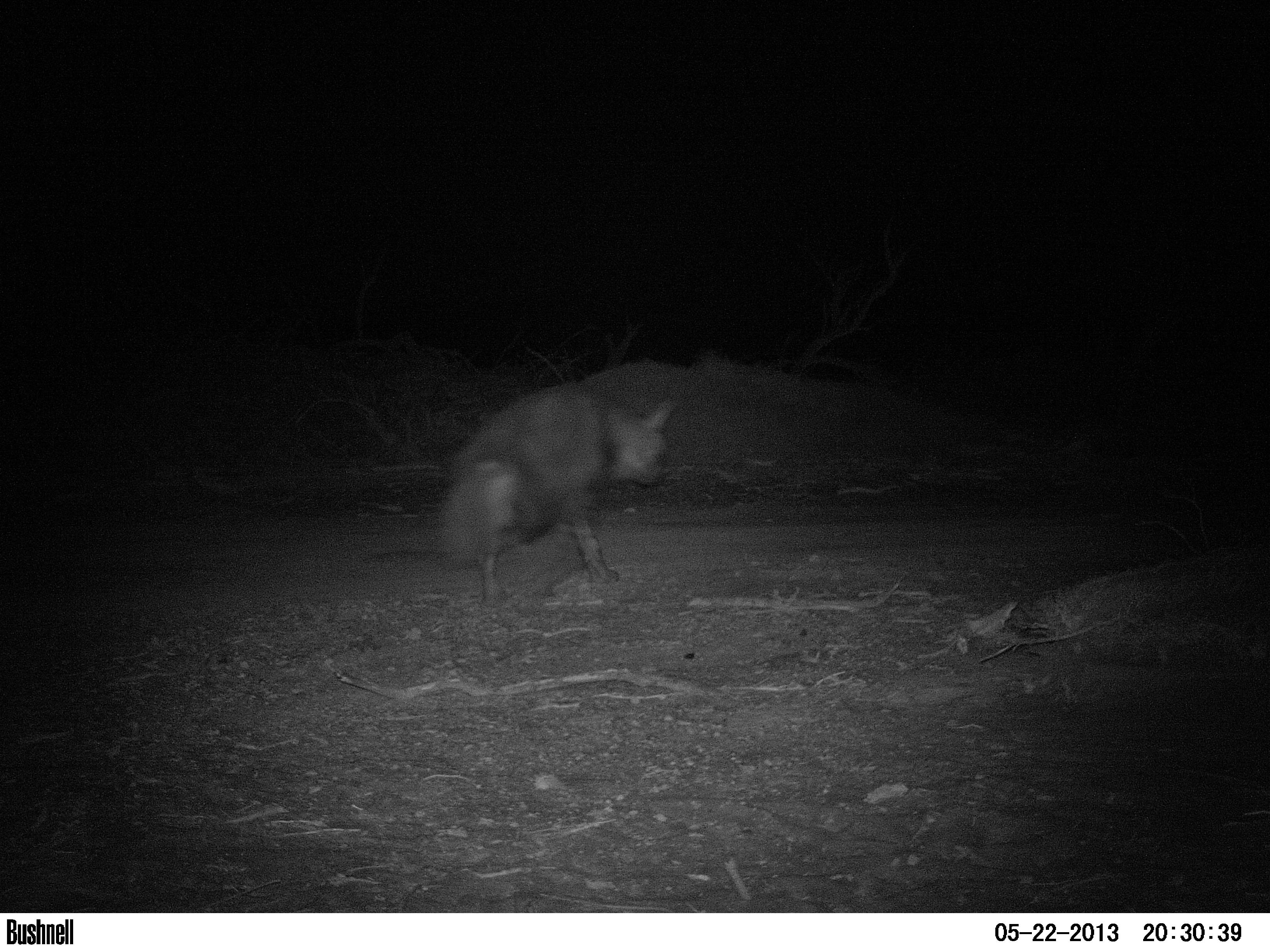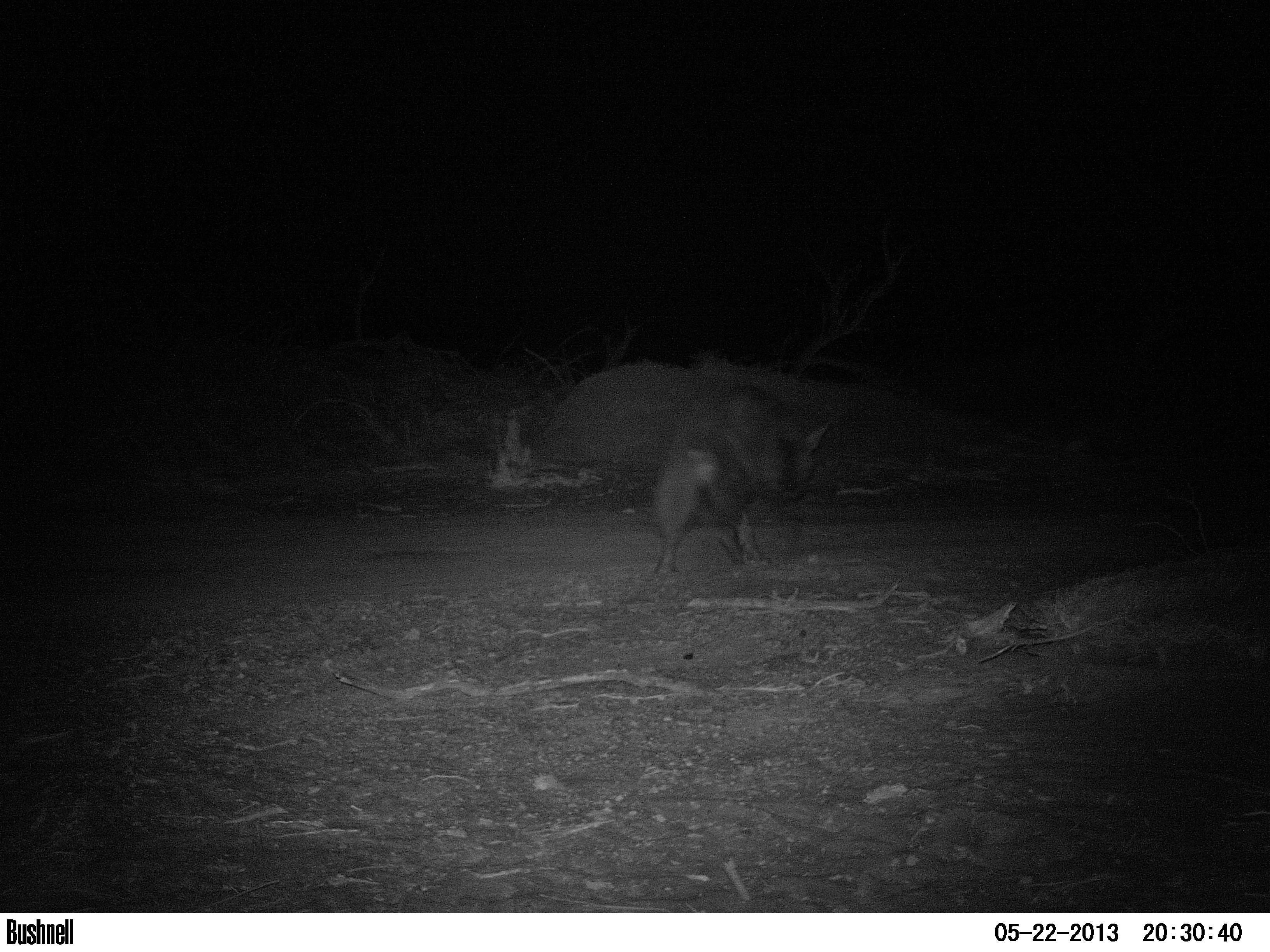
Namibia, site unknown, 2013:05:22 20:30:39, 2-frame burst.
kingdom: Animalia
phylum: Chordata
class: Mammalia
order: Carnivora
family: Hyaenidae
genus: Parahyaena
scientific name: Parahyaena brunnea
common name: brown hyena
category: hyaena brunnea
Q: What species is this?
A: Hyaena brunnea (brown hyena) (Parahyaena brunnea).